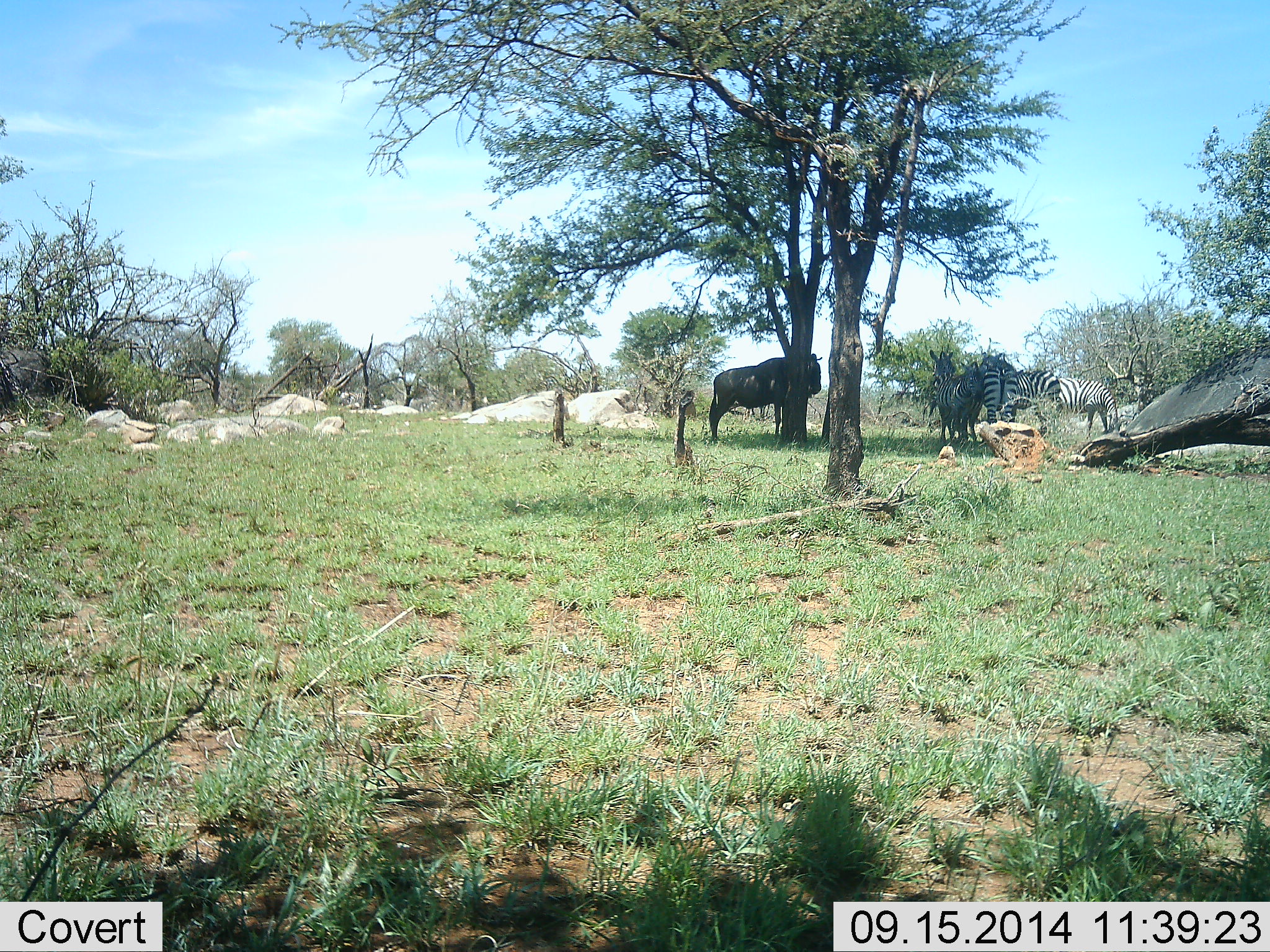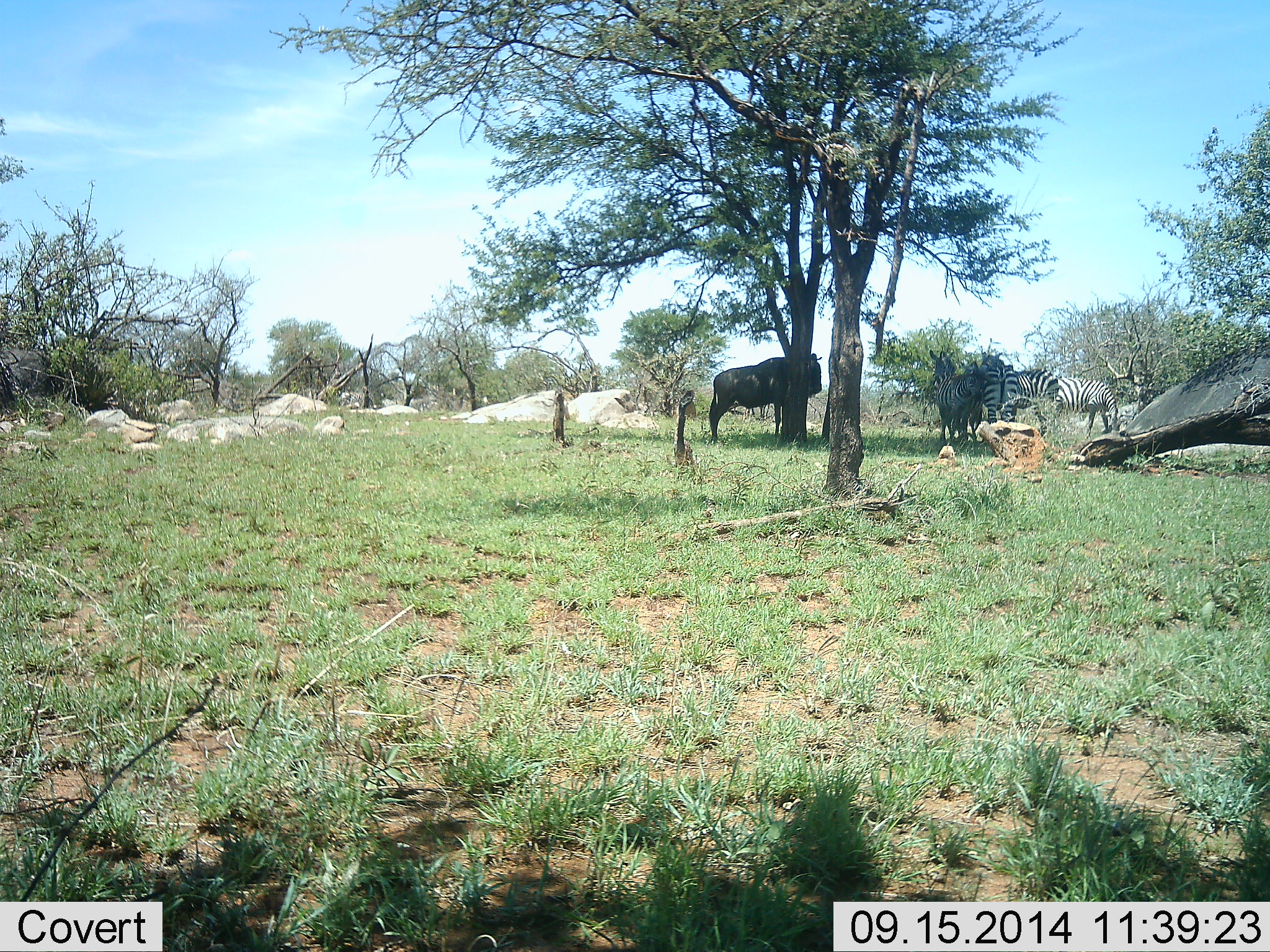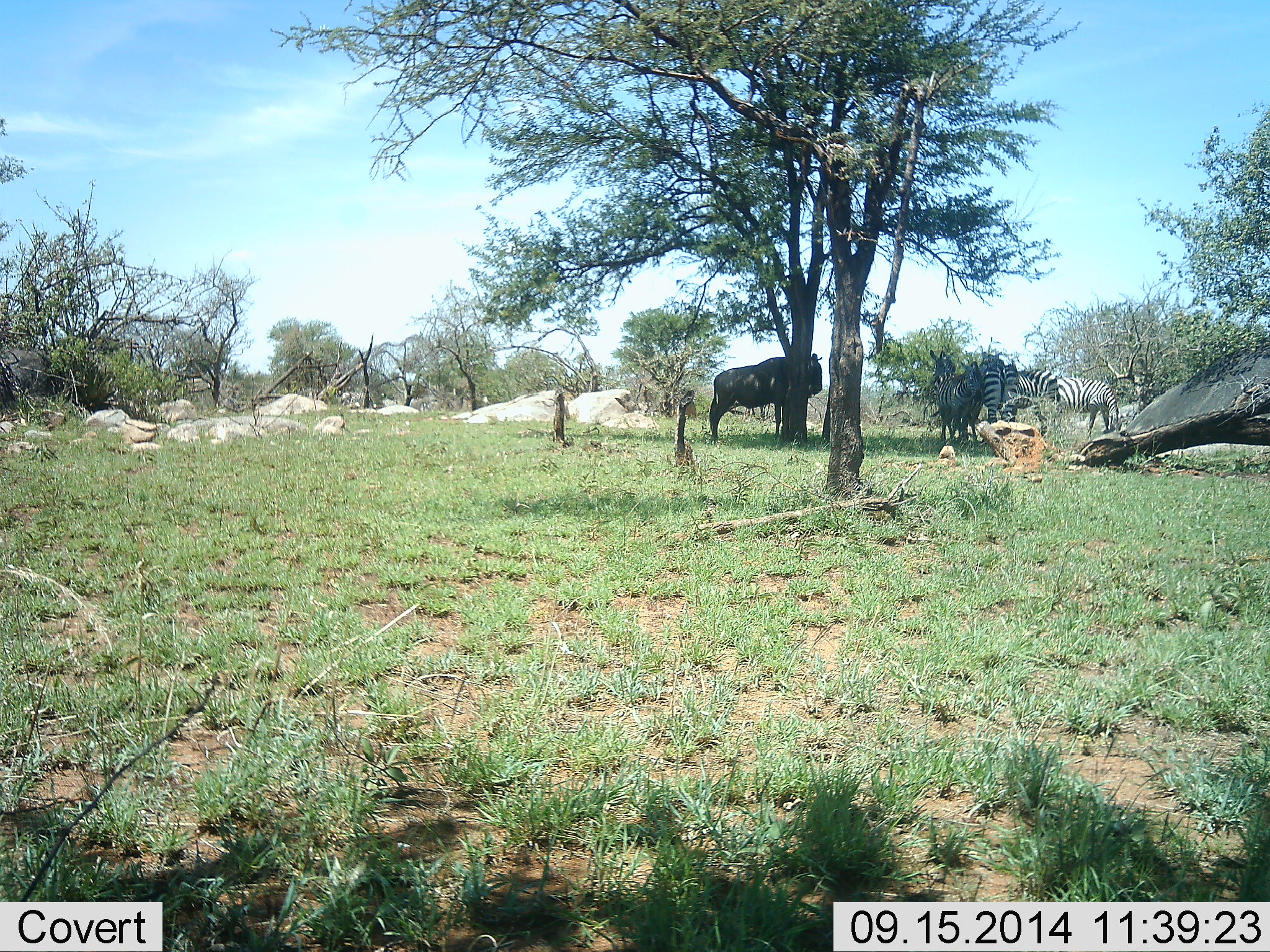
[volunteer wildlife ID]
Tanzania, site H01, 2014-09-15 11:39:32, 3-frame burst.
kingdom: Animalia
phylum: Chordata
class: Mammalia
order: Artiodactyla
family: Bovidae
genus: Connochaetes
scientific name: Connochaetes taurinus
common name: blue wildebeest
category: wildebeest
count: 1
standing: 100%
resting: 0%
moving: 0%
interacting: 10%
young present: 0%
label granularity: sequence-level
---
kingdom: Animalia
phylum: Chordata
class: Mammalia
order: Perissodactyla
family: Equidae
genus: Equus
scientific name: Equus quagga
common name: plains zebra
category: zebra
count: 4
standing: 100%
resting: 0%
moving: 0%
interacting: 18%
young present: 0%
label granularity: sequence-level